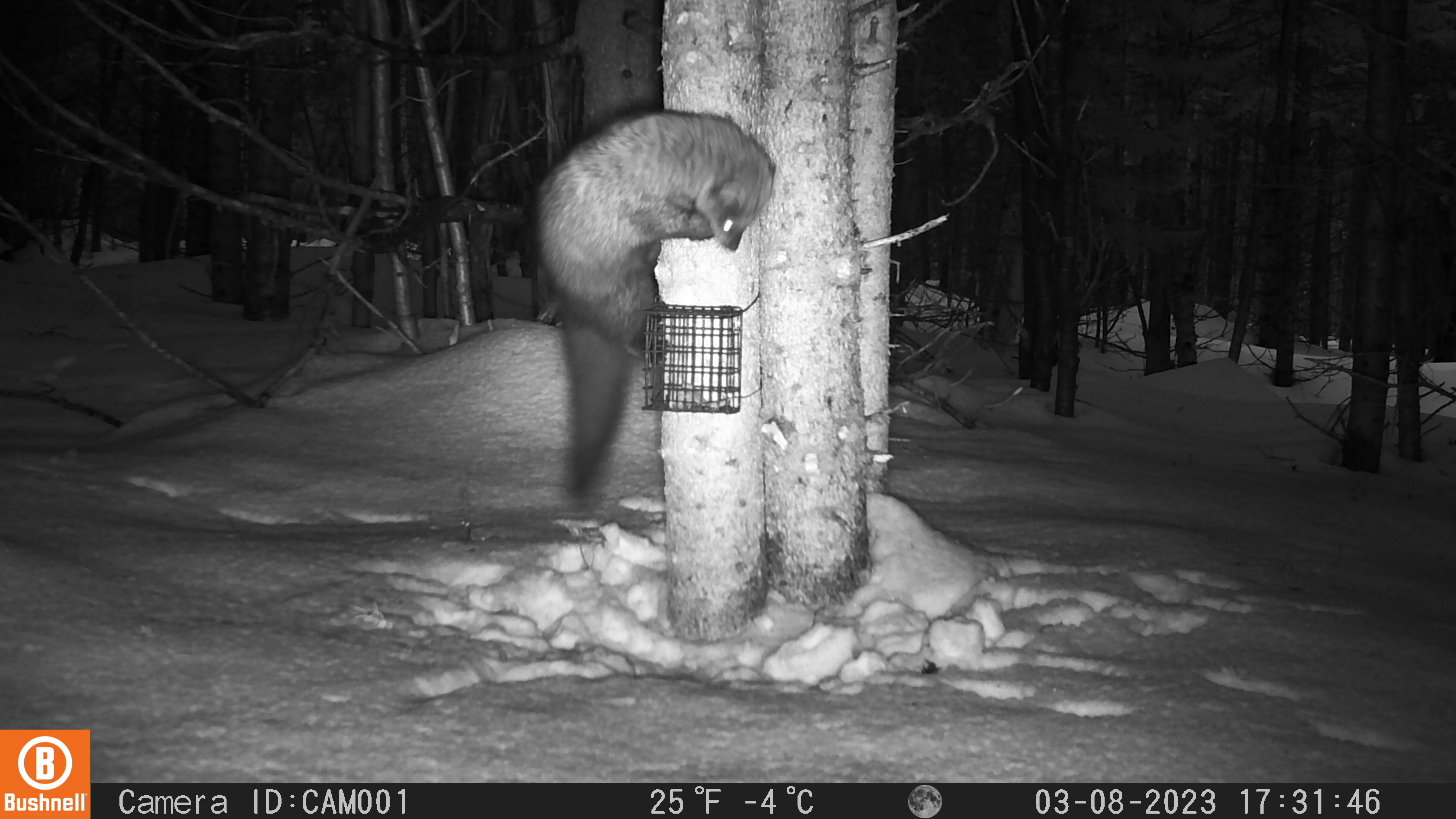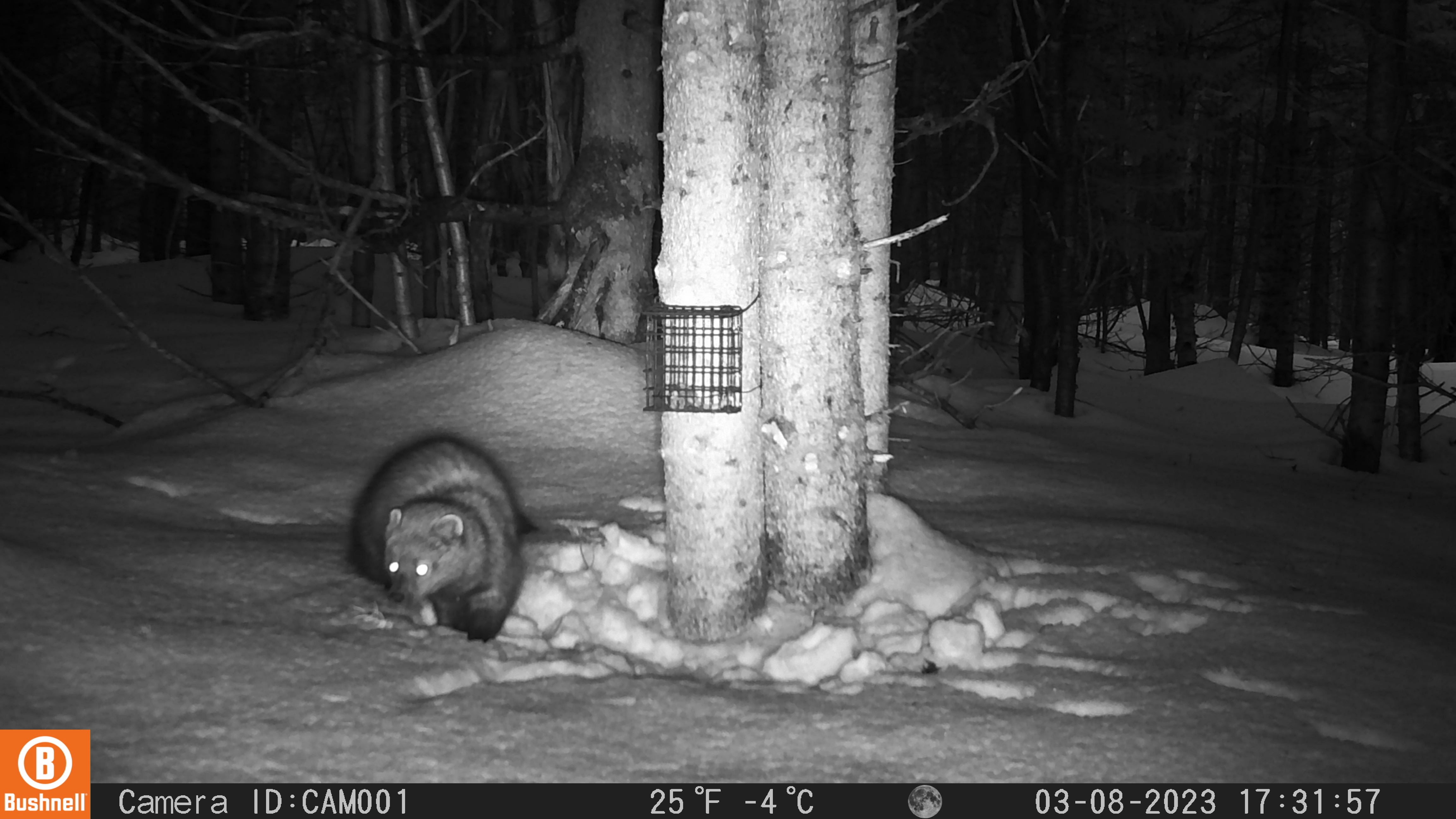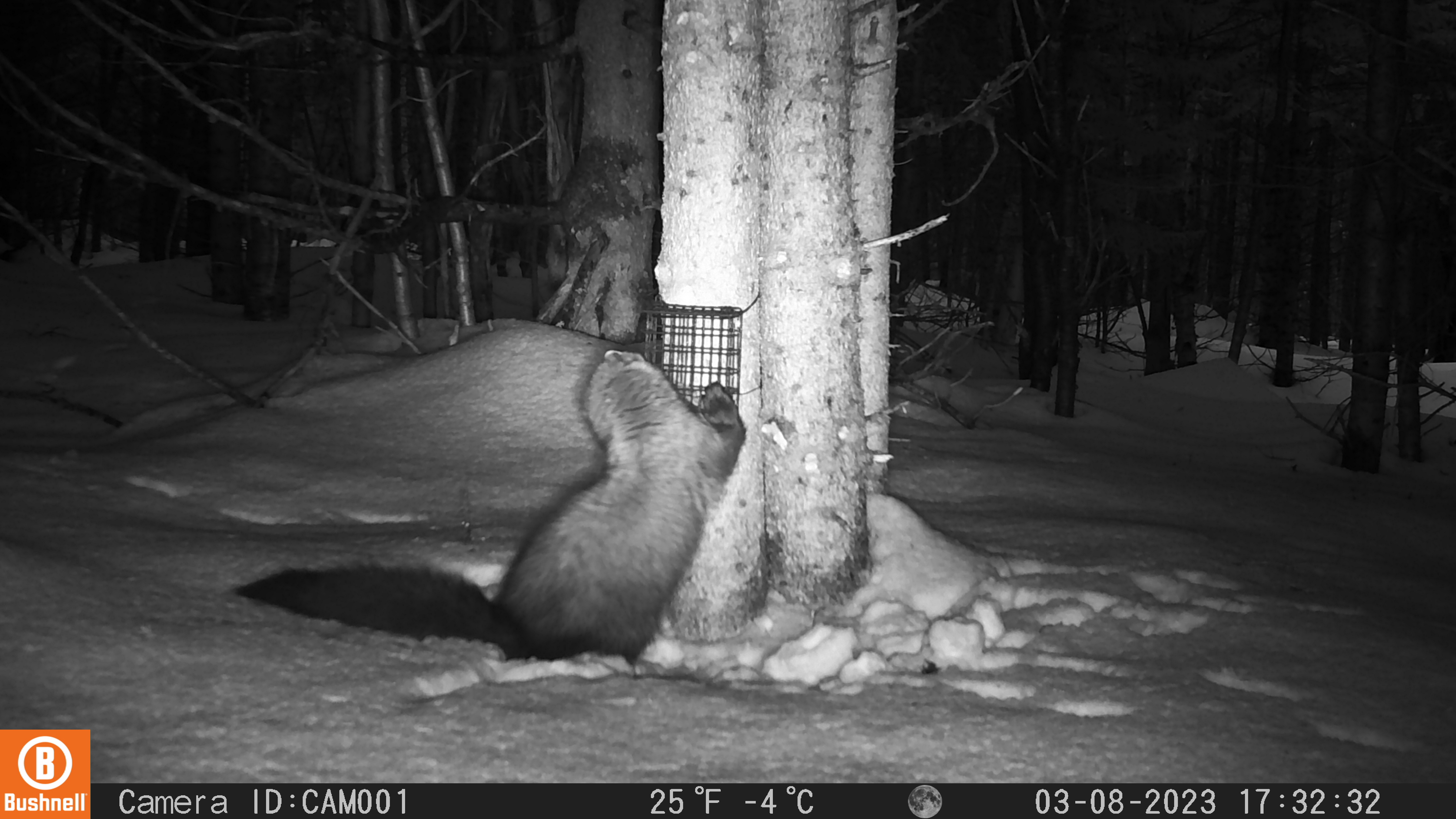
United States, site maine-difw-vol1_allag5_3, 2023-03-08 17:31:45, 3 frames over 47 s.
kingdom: Animalia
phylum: Chordata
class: Mammalia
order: Carnivora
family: Mustelidae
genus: Pekania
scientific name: Pekania pennanti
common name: fisher